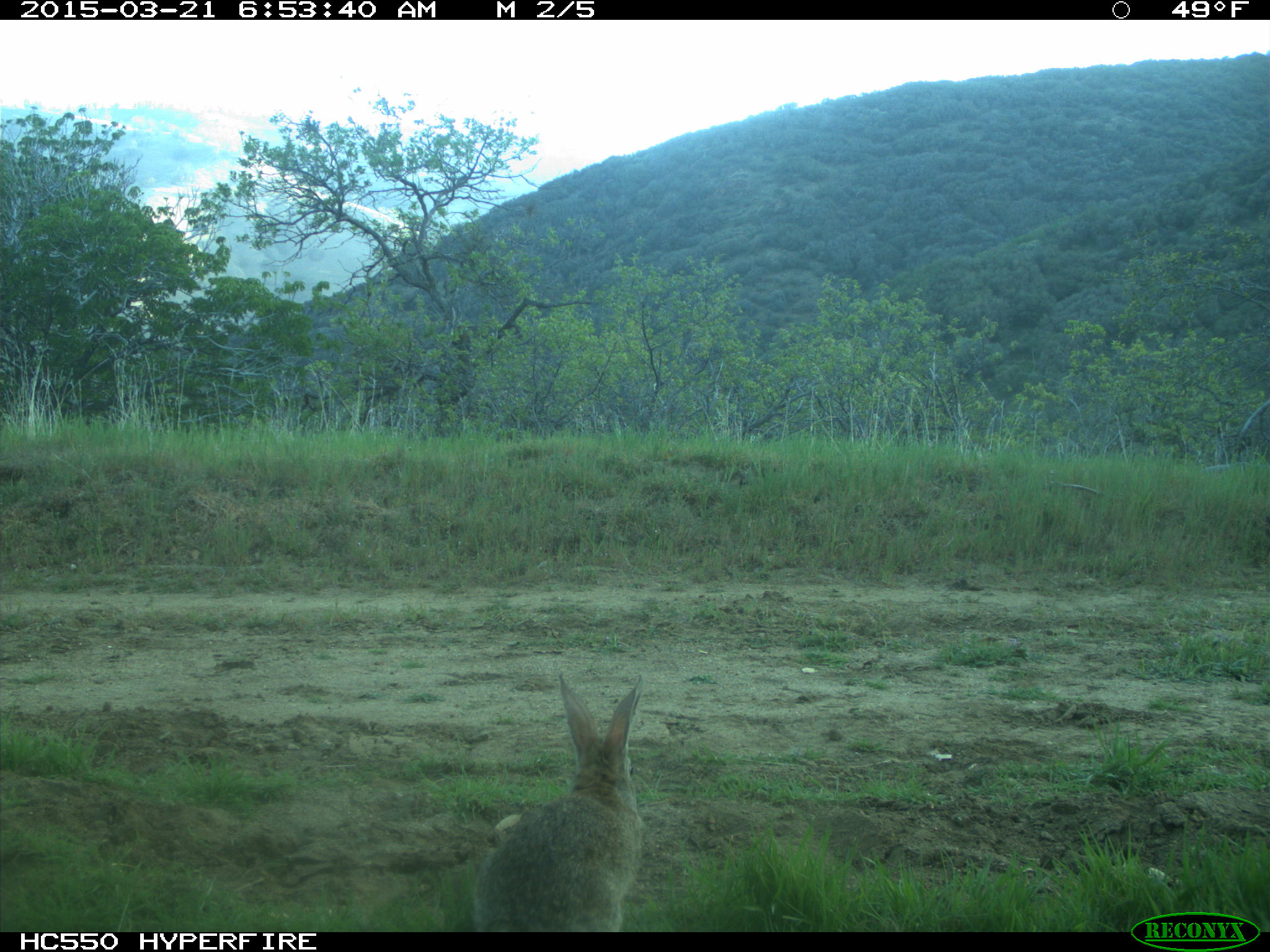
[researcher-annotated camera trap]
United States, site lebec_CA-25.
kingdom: Animalia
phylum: Chordata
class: Mammalia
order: Lagomorpha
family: Leporidae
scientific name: Leporidae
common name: rabbits and hares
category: unidentified rabbit